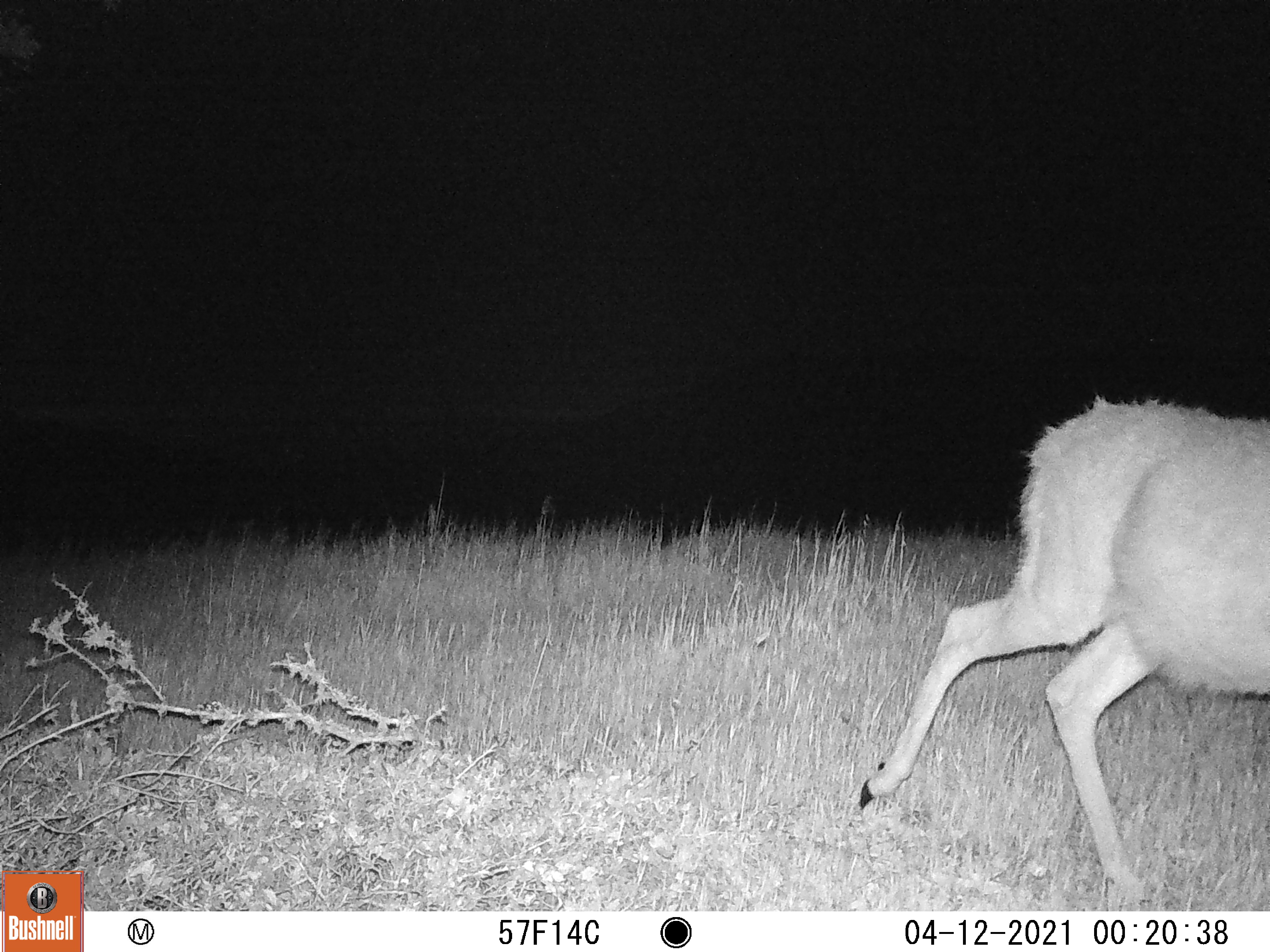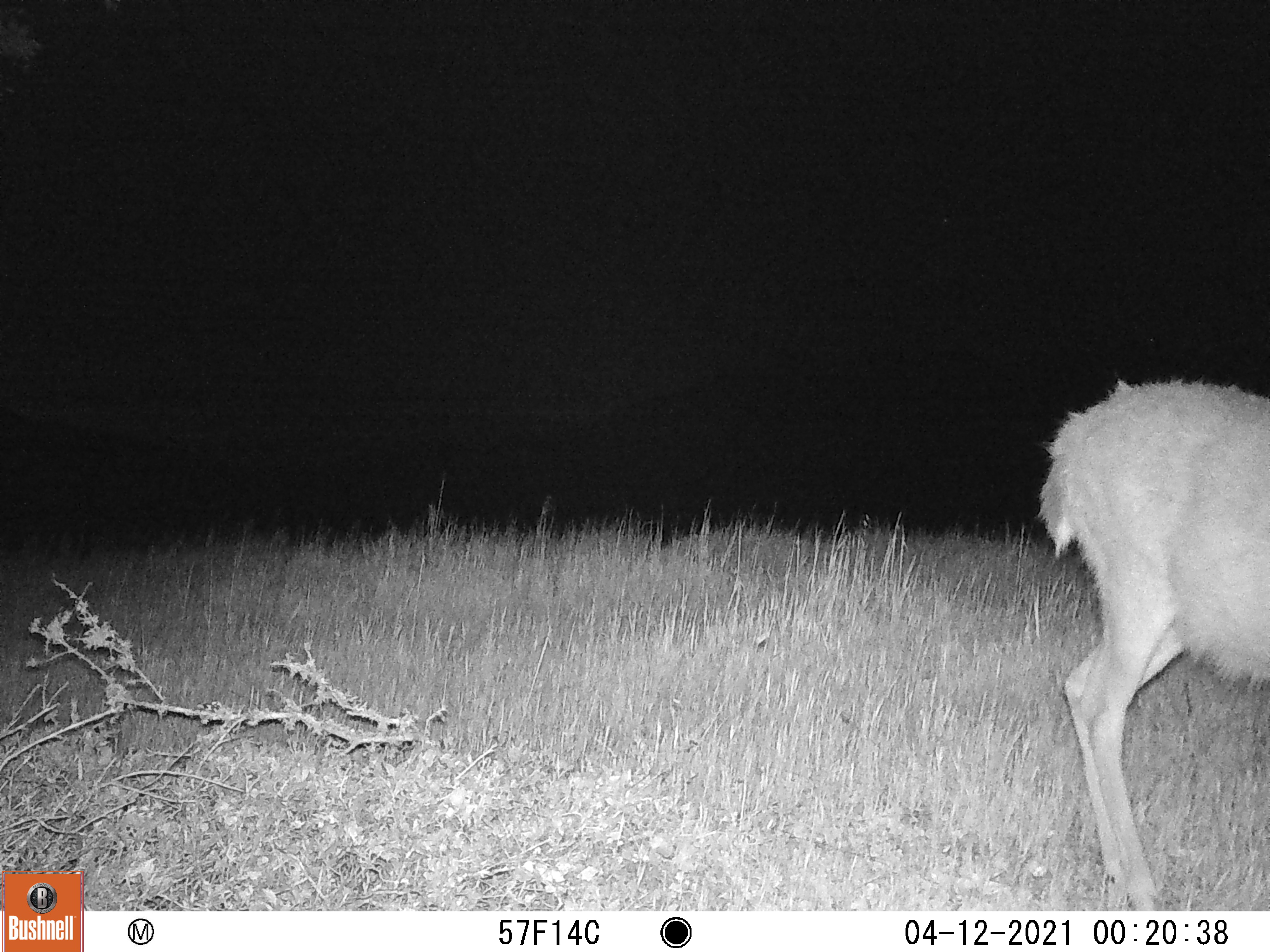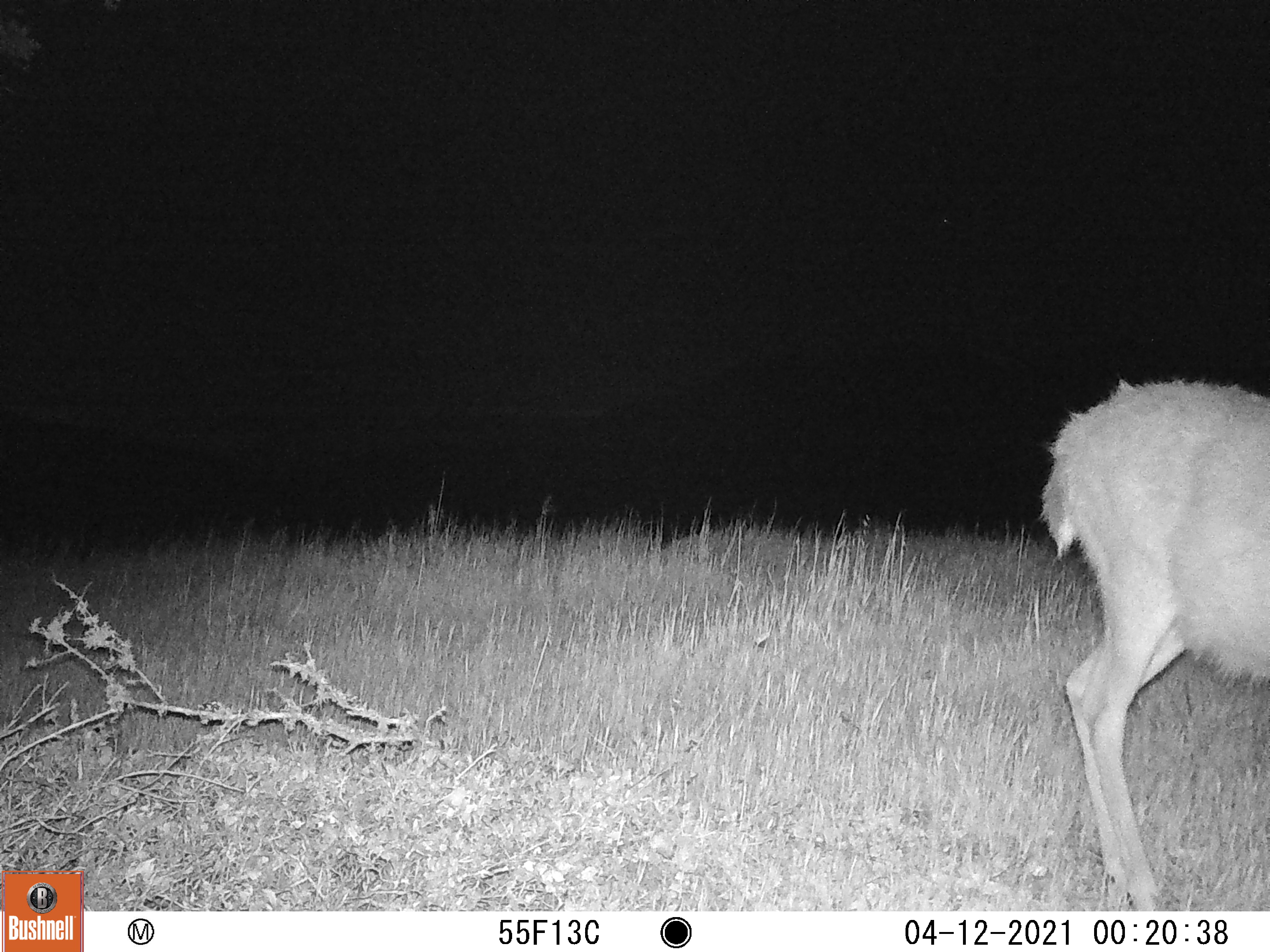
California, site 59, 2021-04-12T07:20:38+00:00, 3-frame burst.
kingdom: Animalia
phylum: Chordata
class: Mammalia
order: Artiodactyla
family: Cervidae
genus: Odocoileus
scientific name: Odocoileus hemionus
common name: mule deer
Mule deer (Odocoileus hemionus).